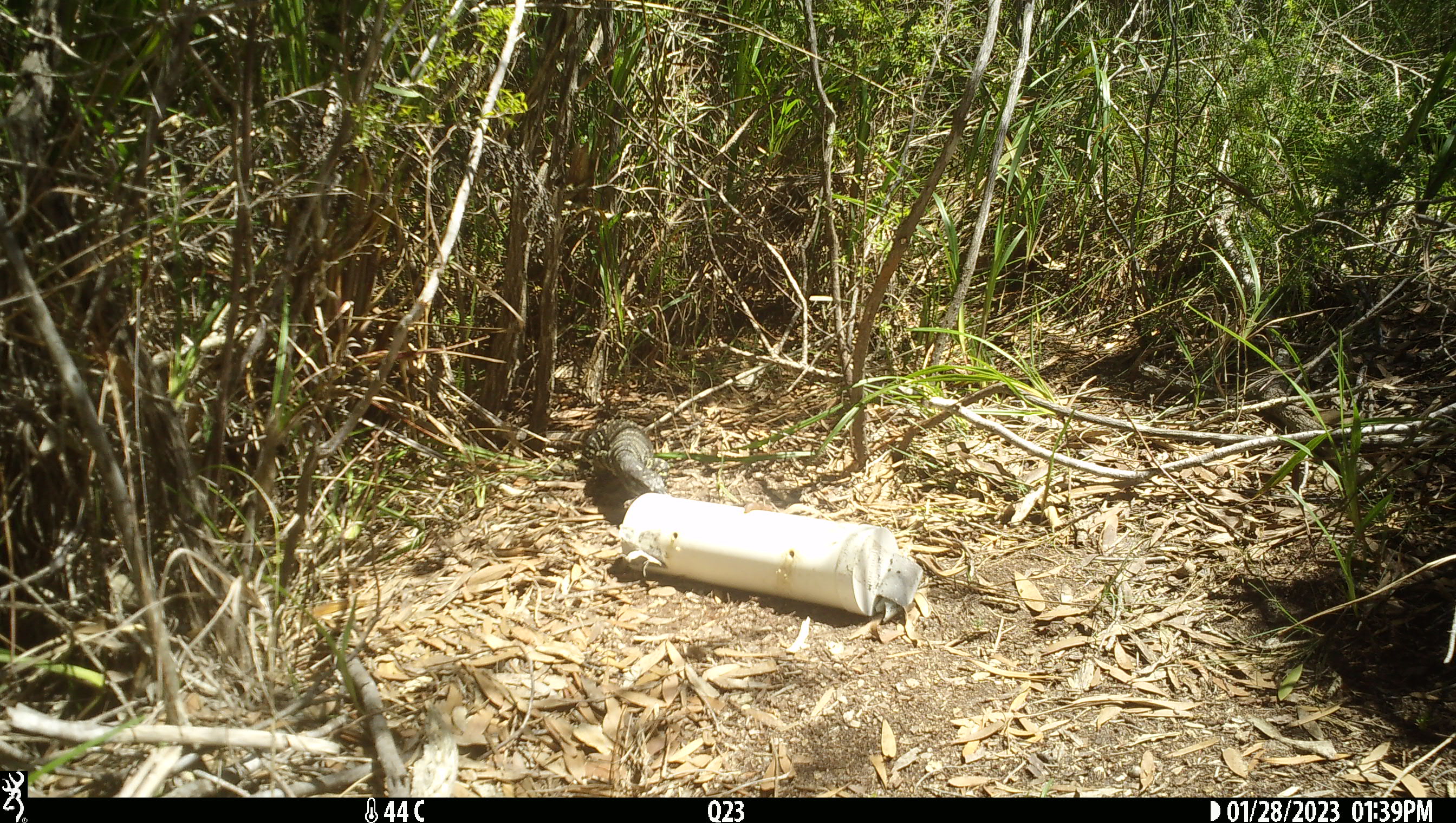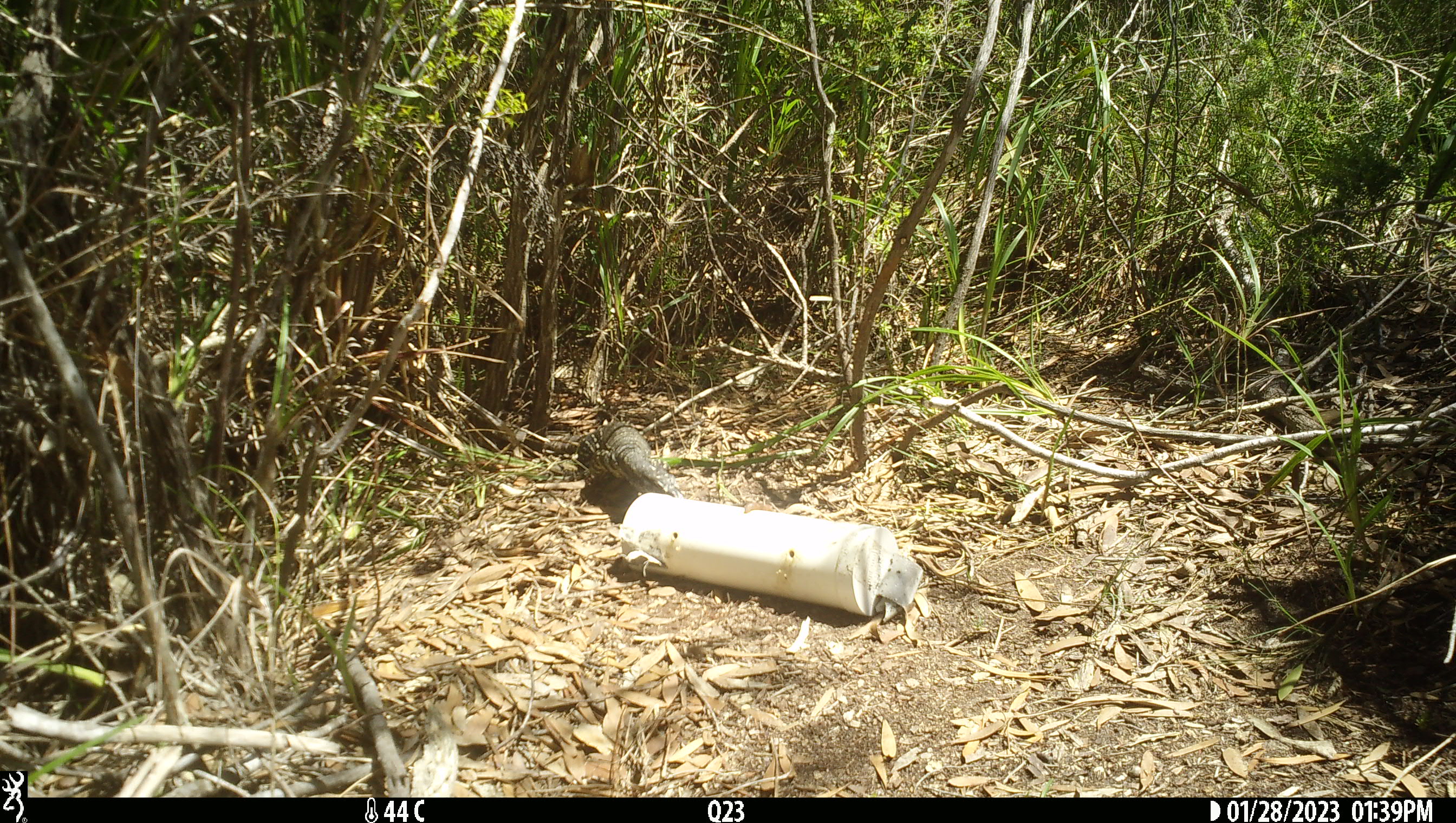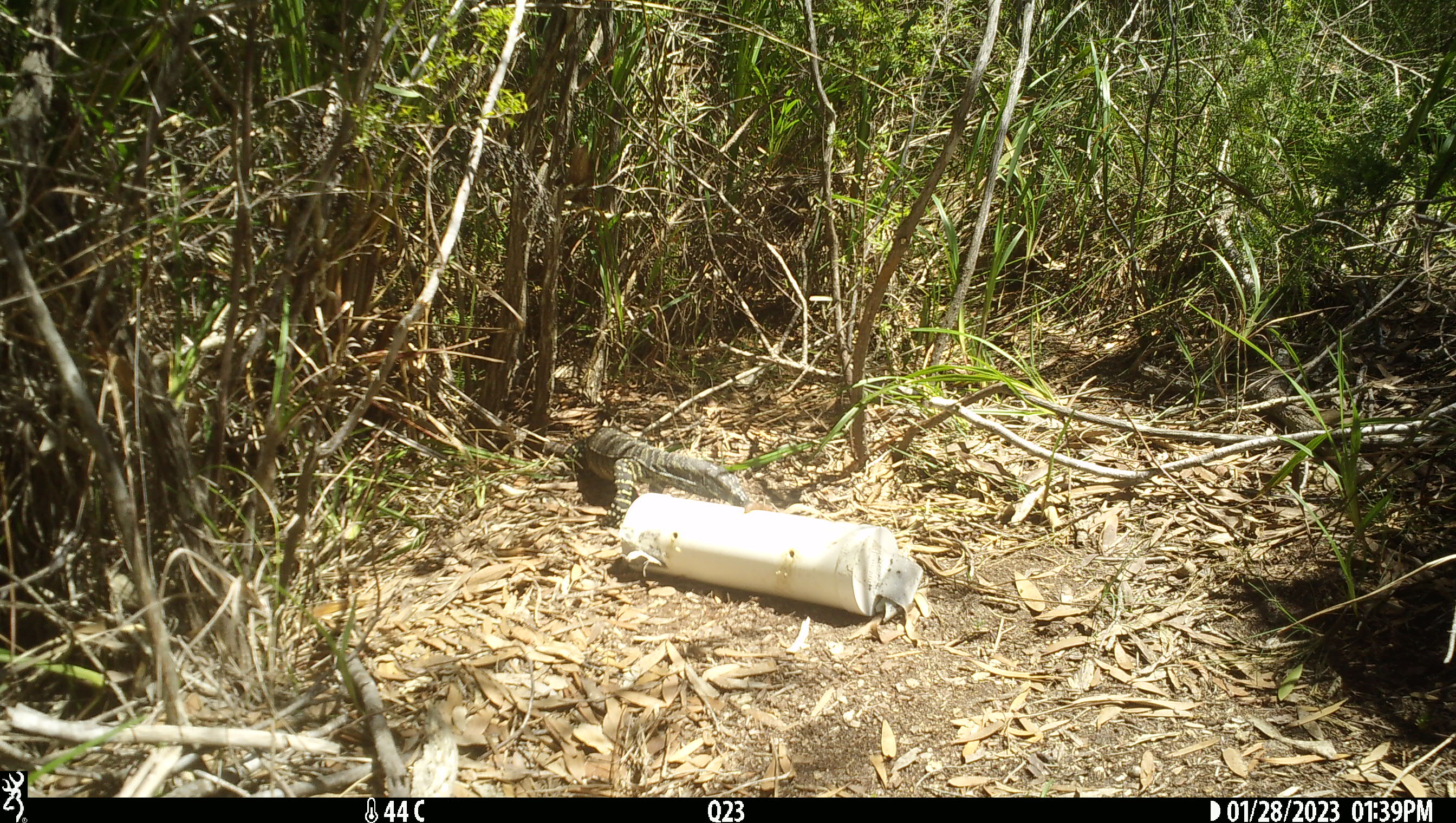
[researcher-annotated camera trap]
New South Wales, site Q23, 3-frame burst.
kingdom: Animalia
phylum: Chordata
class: Reptilia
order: Squamata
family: Varanidae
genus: Varanus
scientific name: Varanus varius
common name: lace monitor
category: goanna